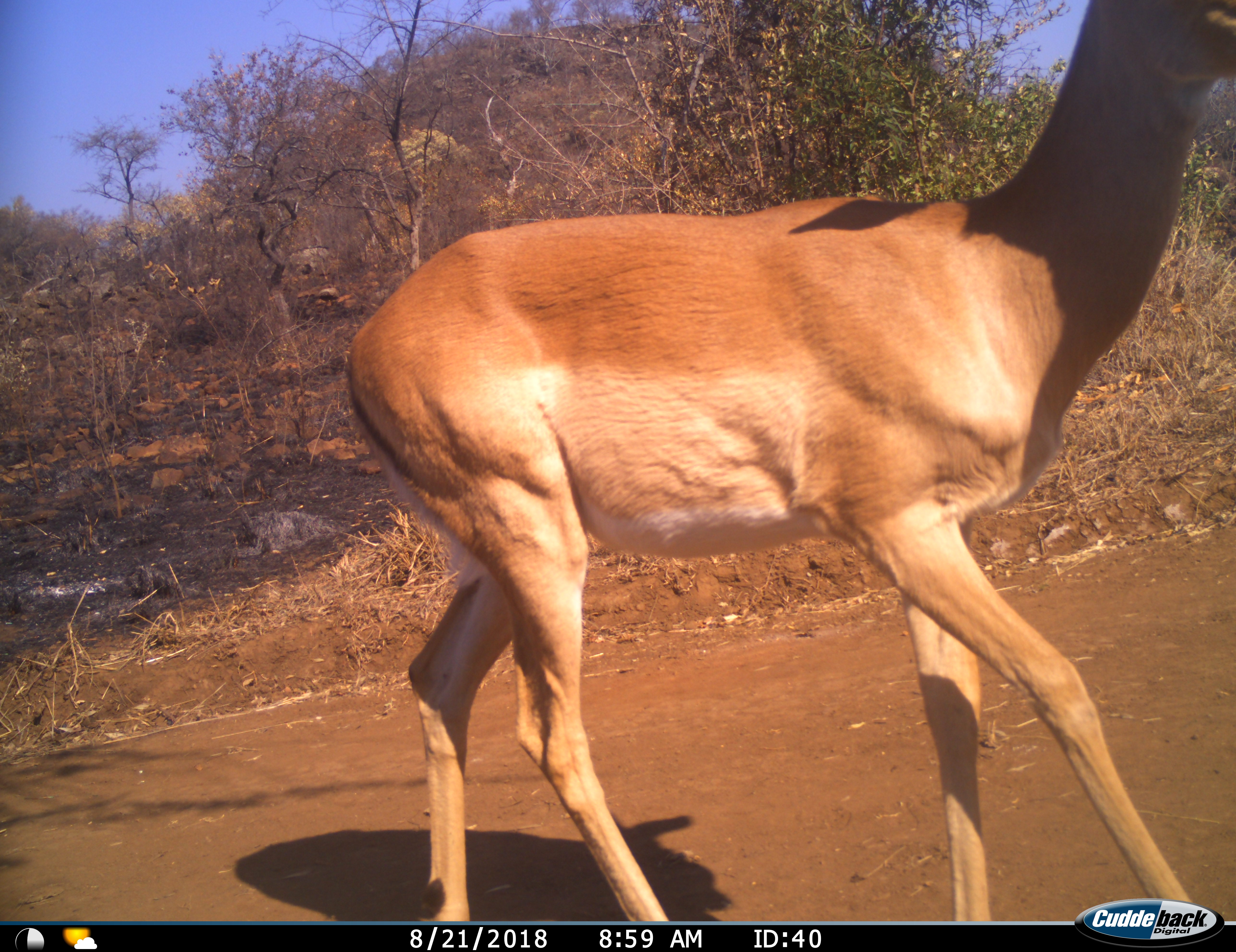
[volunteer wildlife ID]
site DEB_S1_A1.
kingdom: Animalia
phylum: Chordata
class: Mammalia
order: Artiodactyla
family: Bovidae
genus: Aepyceros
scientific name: Aepyceros melampus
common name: impala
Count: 1.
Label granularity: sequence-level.